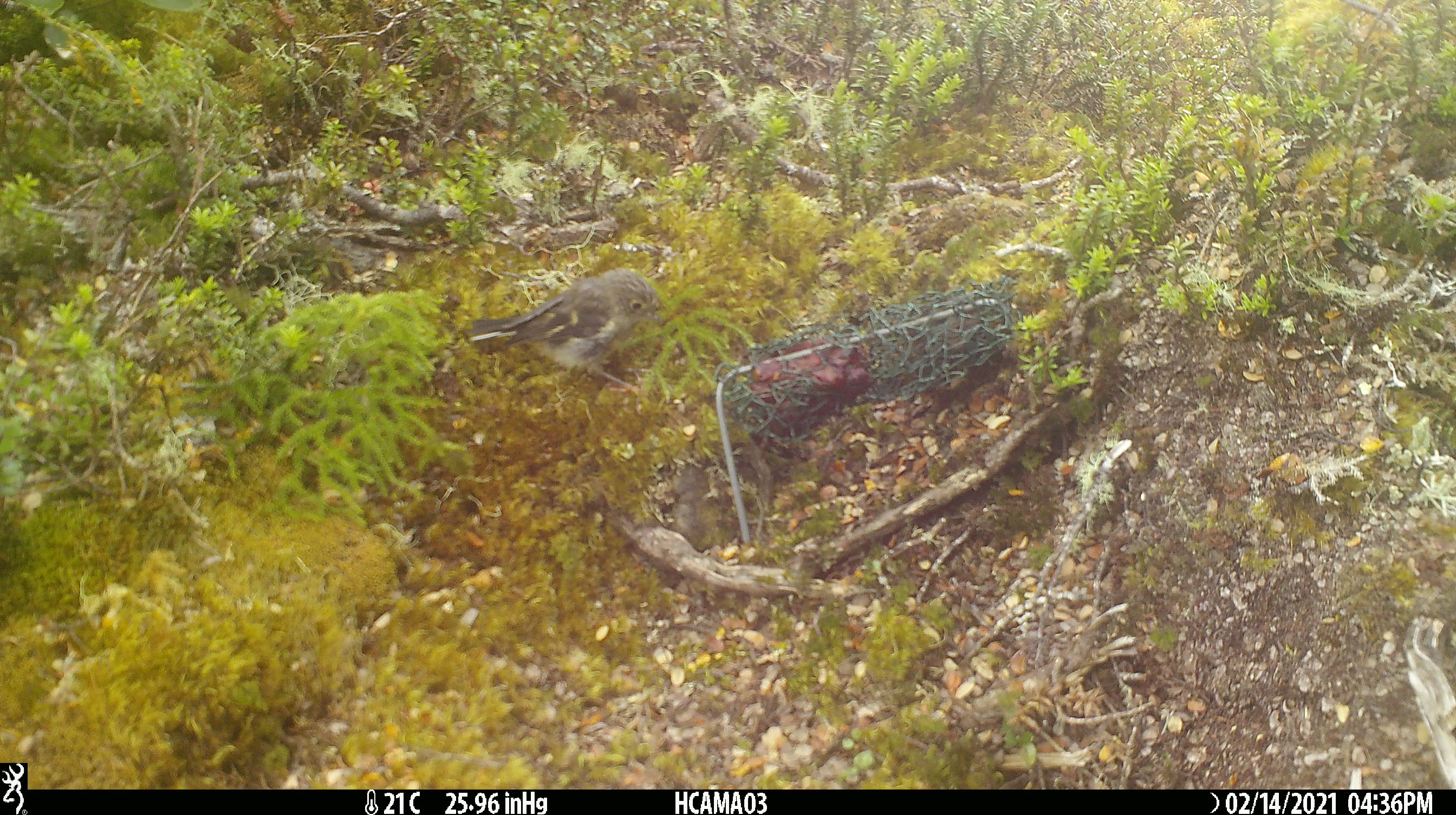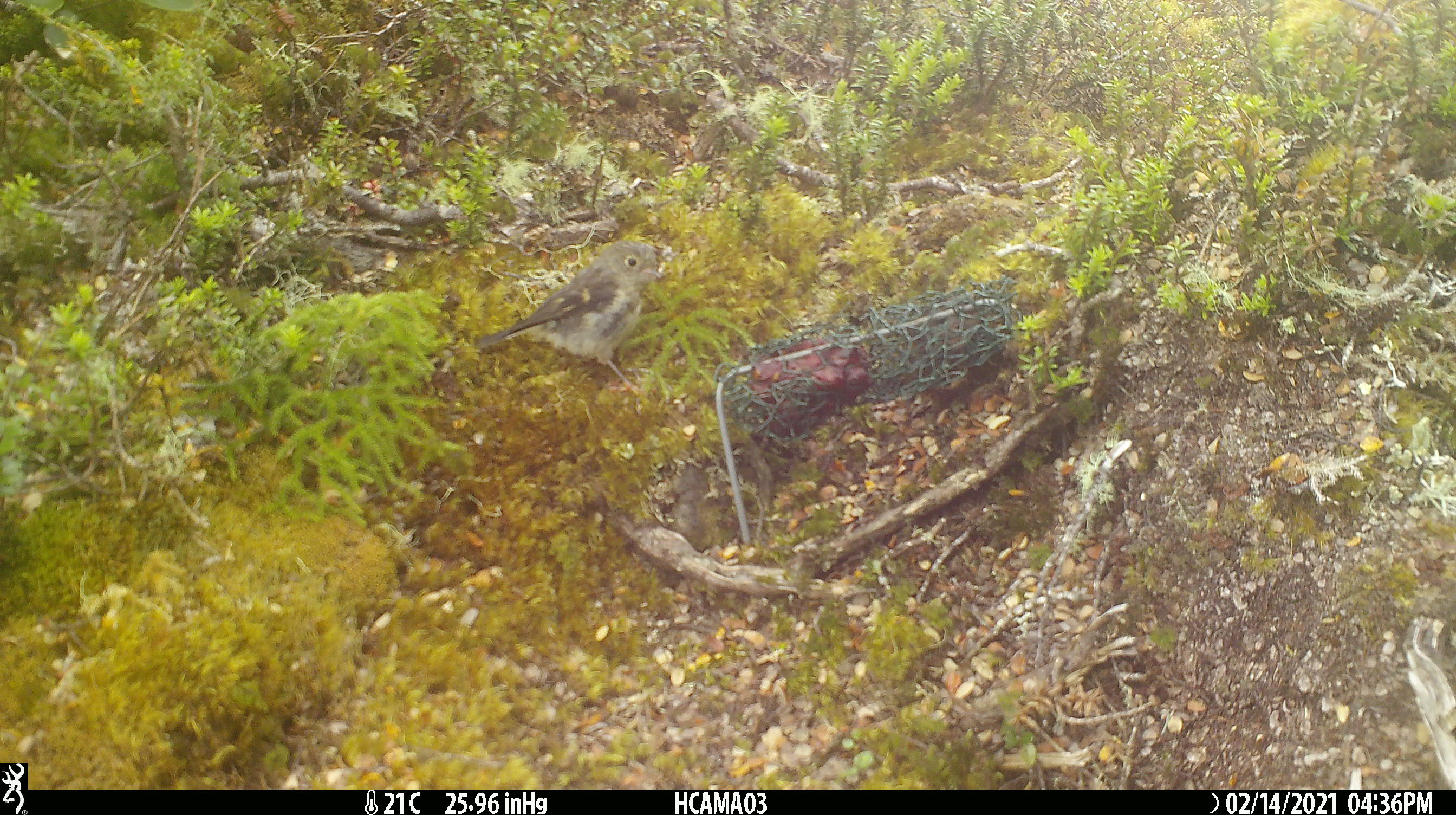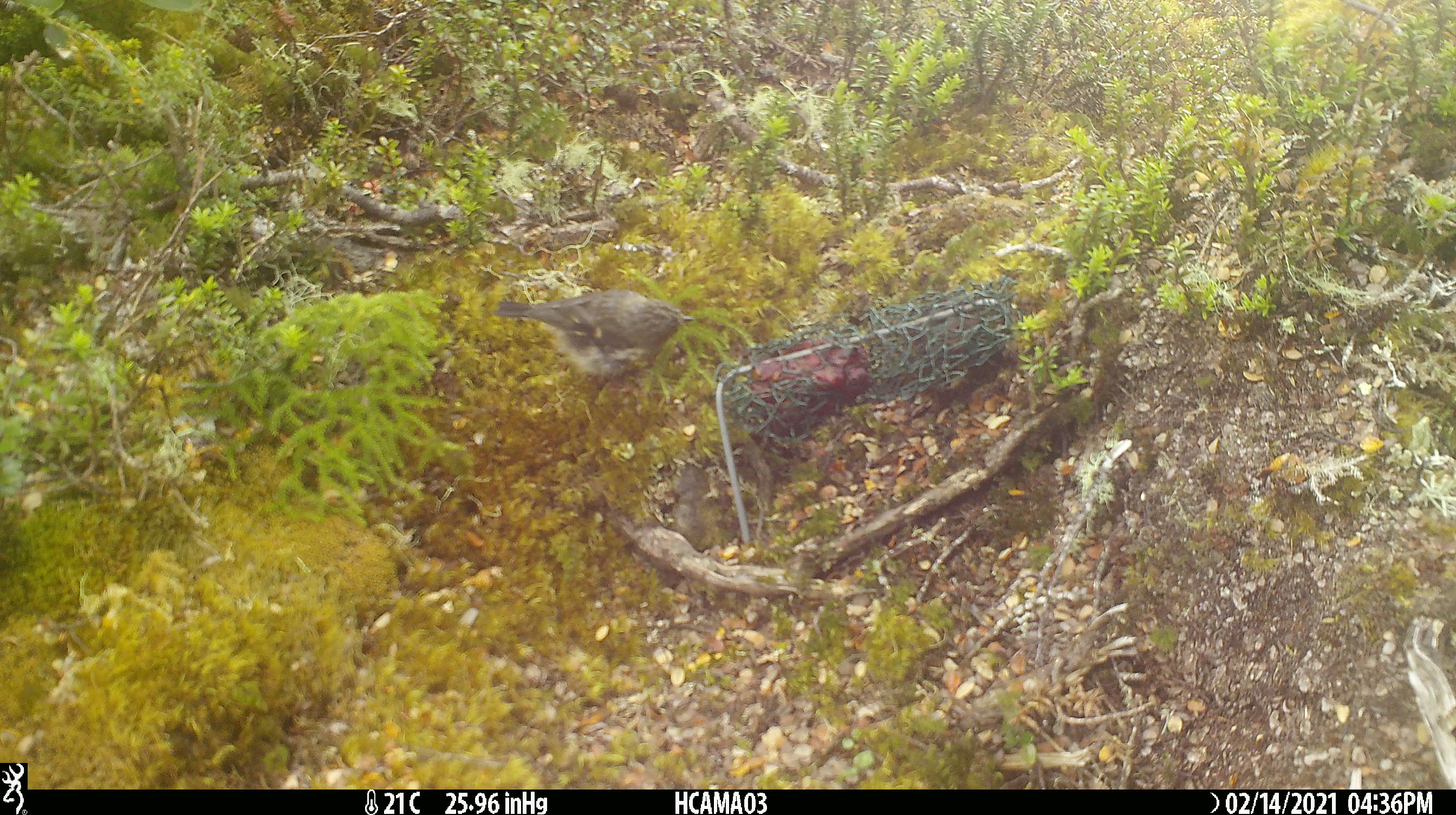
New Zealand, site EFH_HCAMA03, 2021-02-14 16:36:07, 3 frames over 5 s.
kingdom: Animalia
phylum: Chordata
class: Aves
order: Passeriformes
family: Petroicidae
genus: Petroica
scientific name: Petroica macrocephala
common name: tomtit